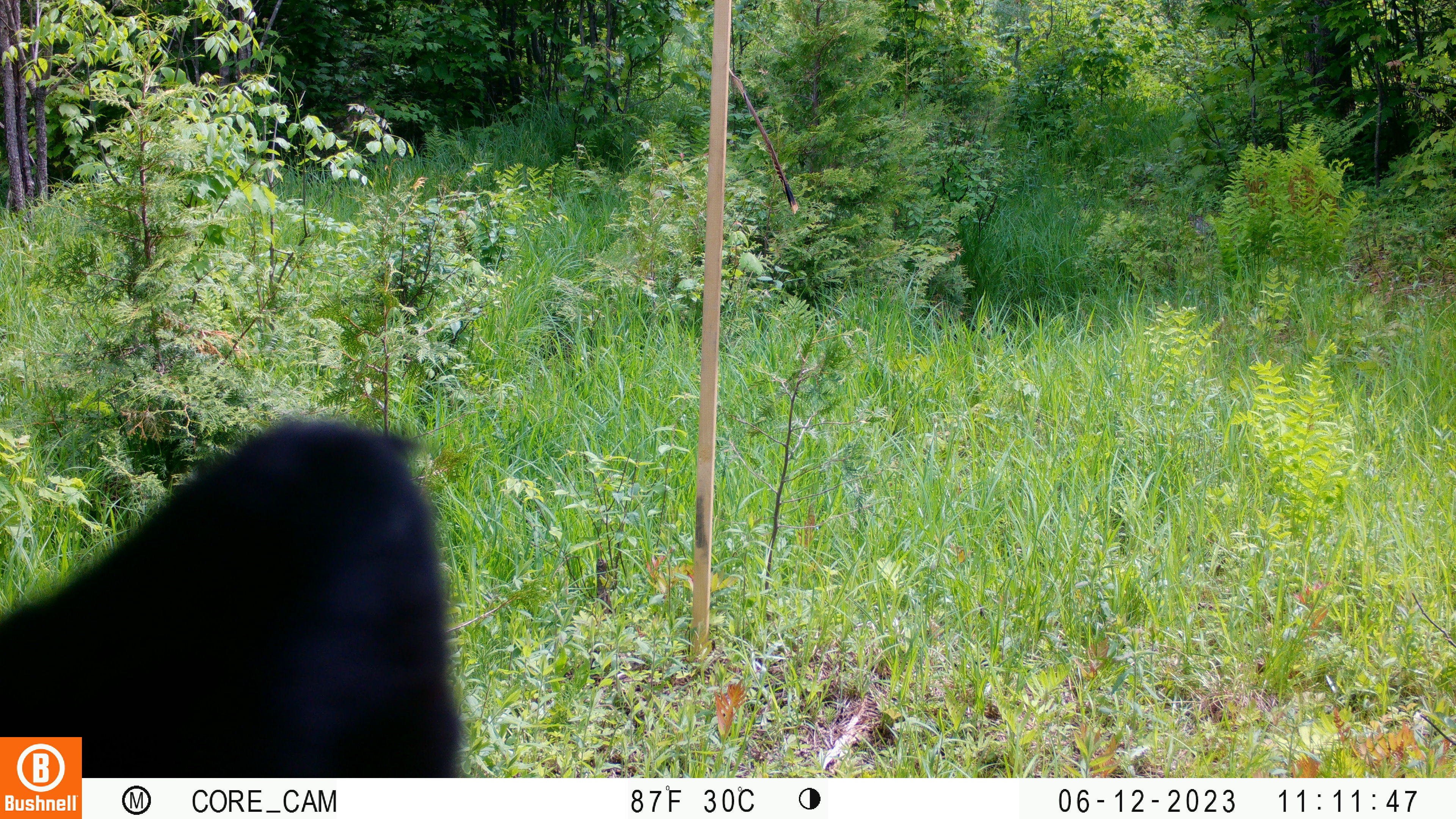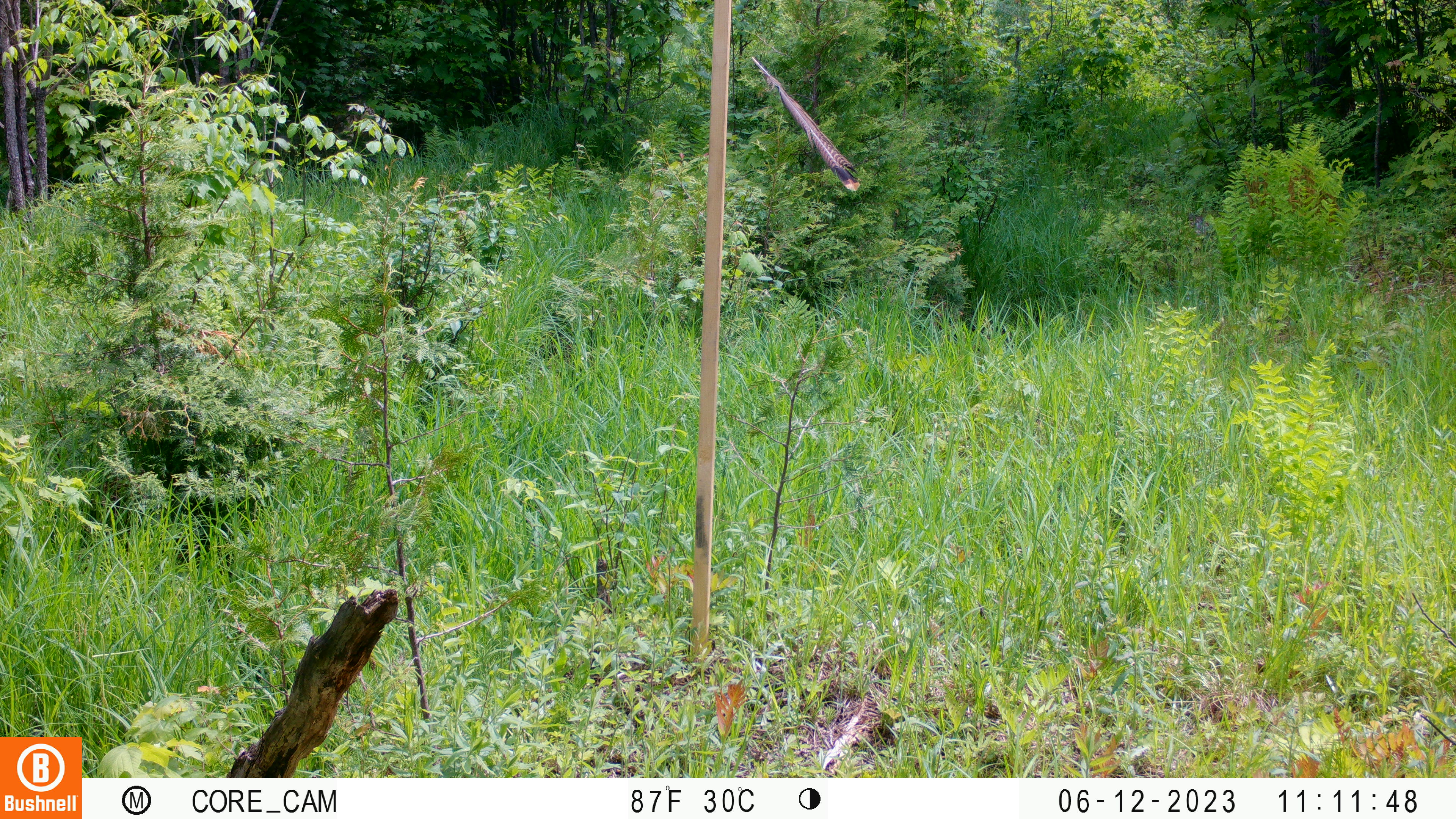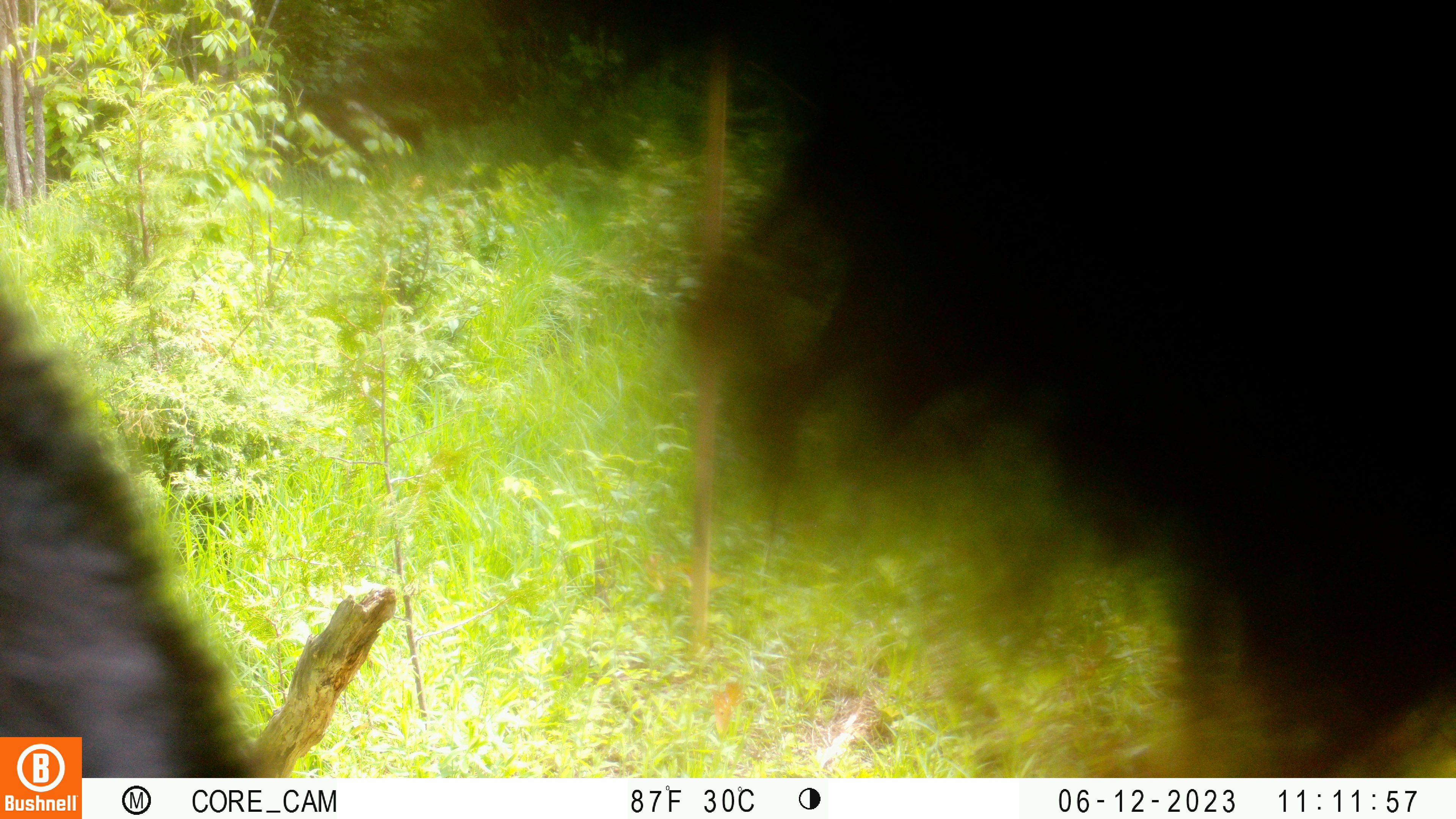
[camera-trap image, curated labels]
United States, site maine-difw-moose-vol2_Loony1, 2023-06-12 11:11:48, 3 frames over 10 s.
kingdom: Animalia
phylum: Chordata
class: Mammalia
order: Carnivora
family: Ursidae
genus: Ursus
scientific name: Ursus americanus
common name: black bear